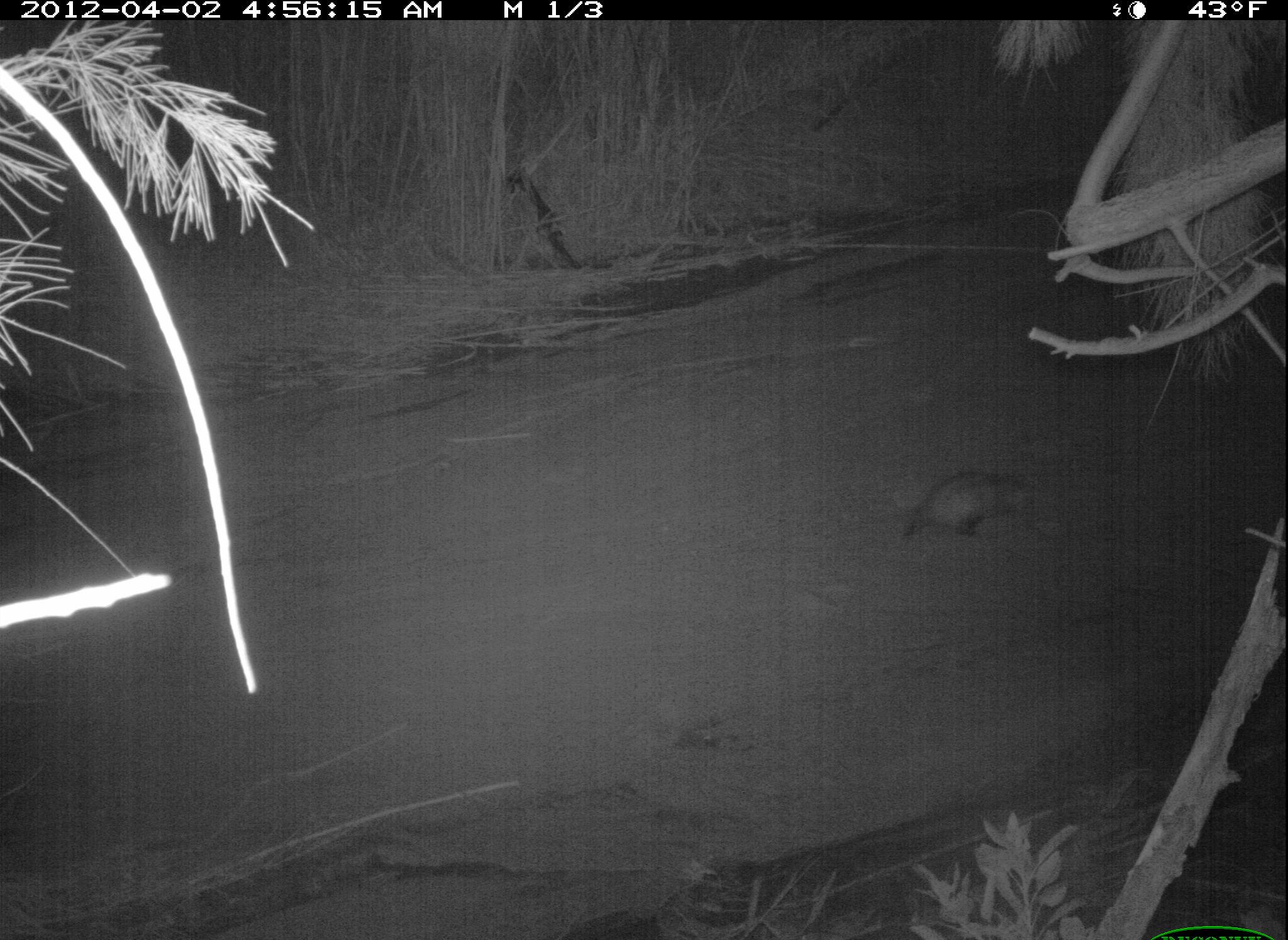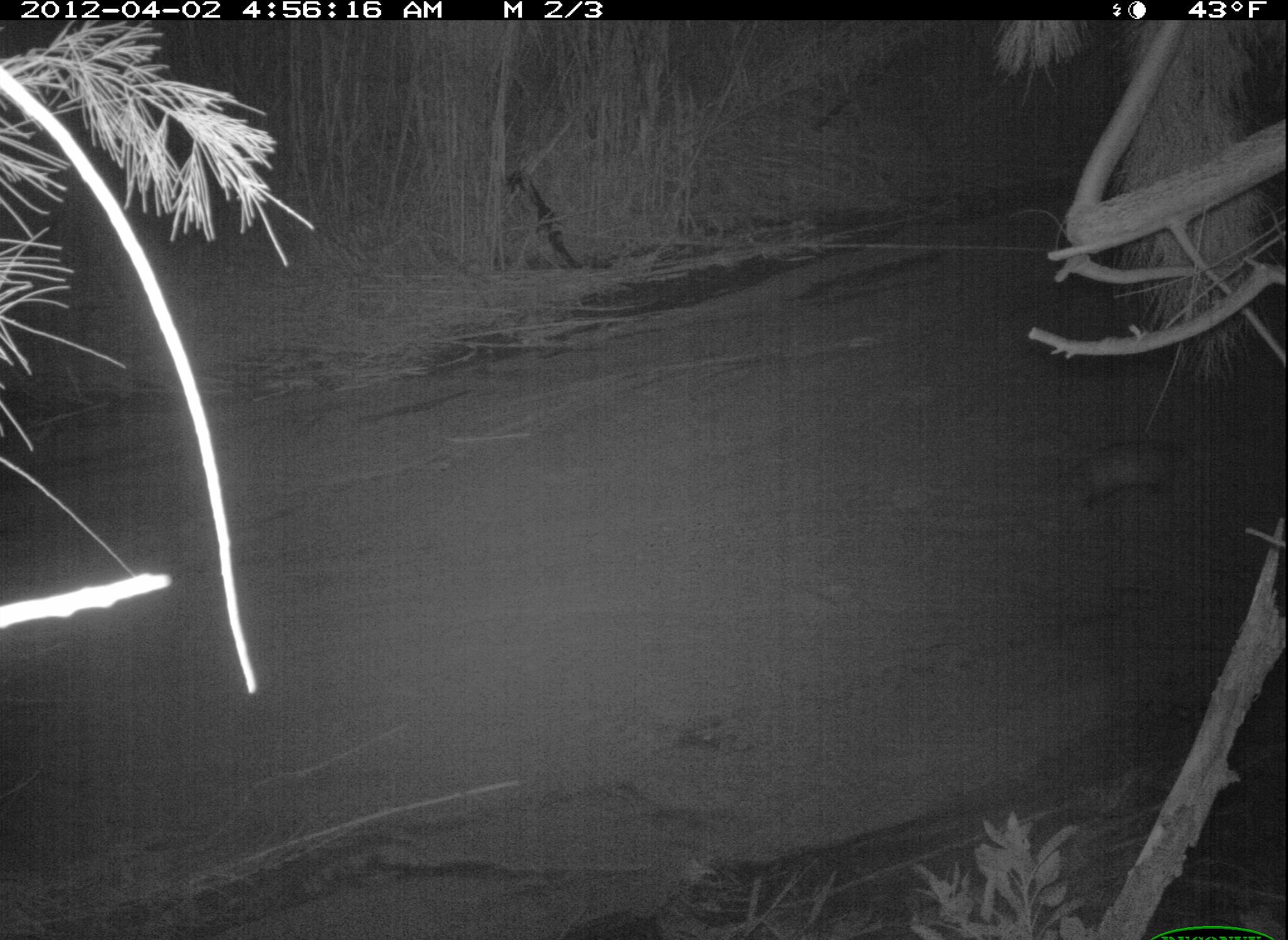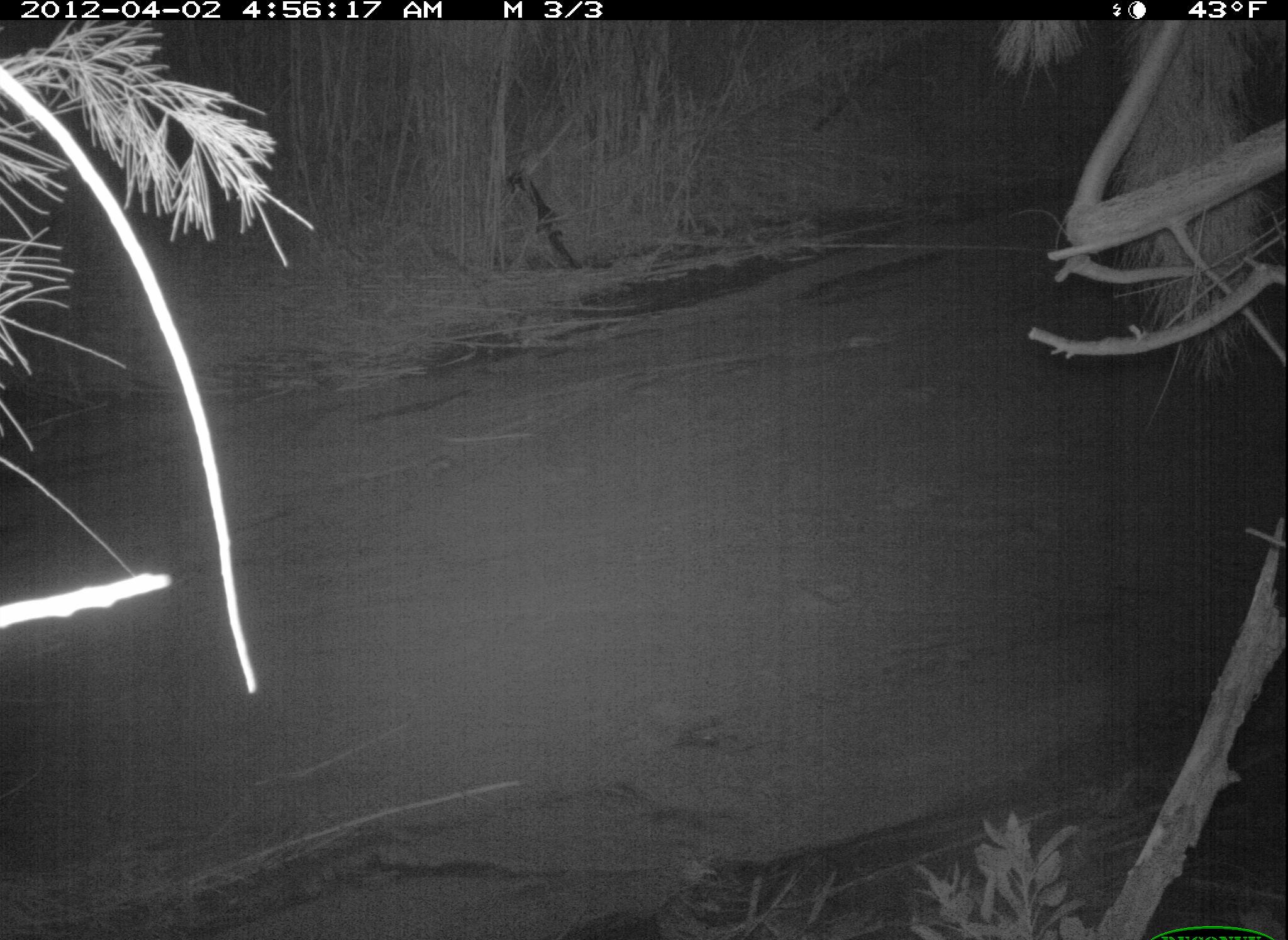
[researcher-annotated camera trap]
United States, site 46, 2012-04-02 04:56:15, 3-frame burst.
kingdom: Animalia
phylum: Chordata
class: Mammalia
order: Didelphimorphia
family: Didelphidae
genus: Didelphis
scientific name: Didelphis virginiana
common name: virginia opossum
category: opossum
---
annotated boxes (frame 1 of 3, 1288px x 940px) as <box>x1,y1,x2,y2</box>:
opossum: <box>860,435,1056,572</box>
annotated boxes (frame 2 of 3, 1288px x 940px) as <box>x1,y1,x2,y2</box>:
opossum: <box>1048,427,1227,507</box>